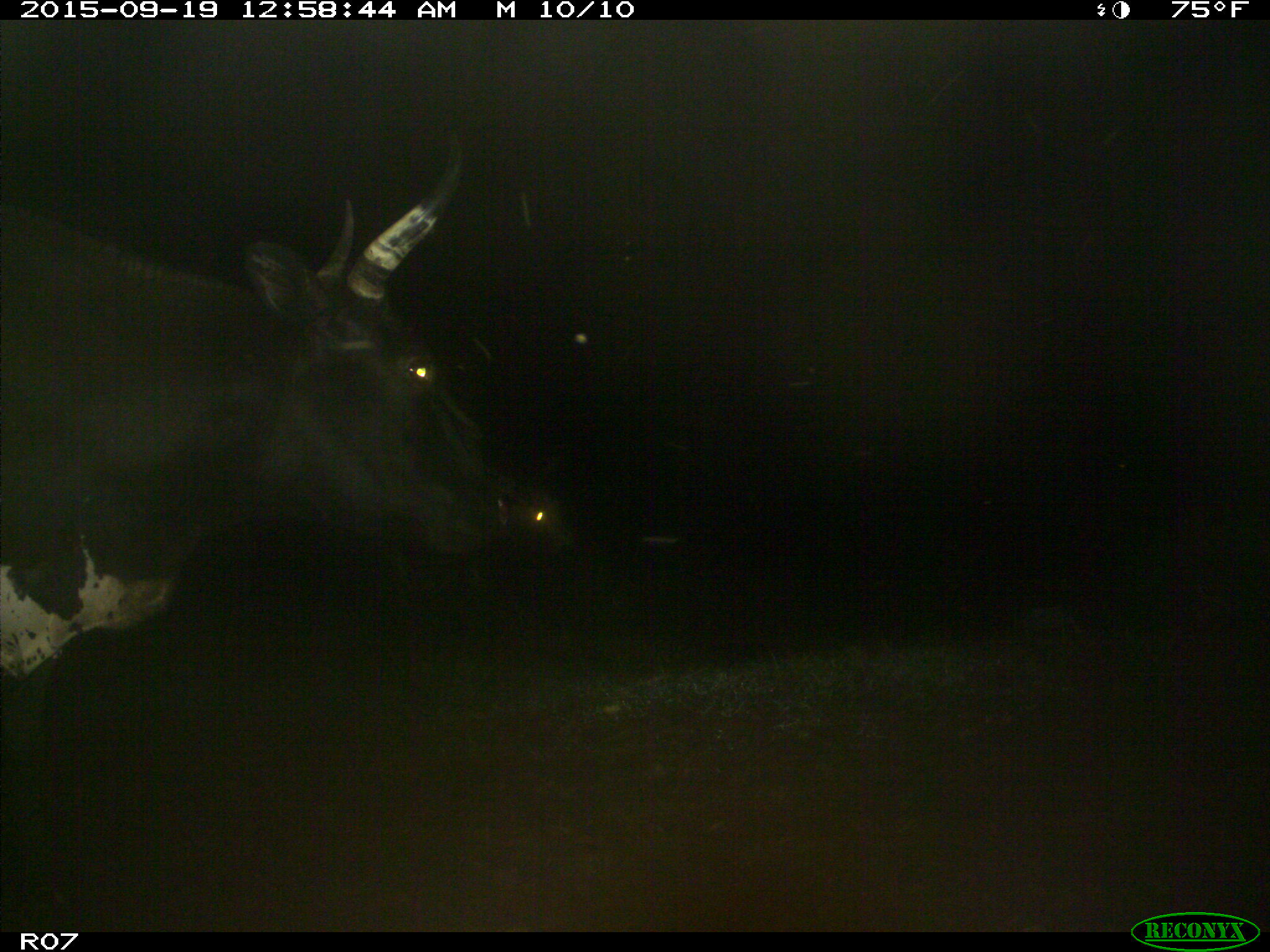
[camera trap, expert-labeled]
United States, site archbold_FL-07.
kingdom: Animalia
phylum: Chordata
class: Mammalia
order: Artiodactyla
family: Bovidae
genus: Bos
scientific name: Bos taurus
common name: domestic cow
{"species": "Bos taurus (domestic cow)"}